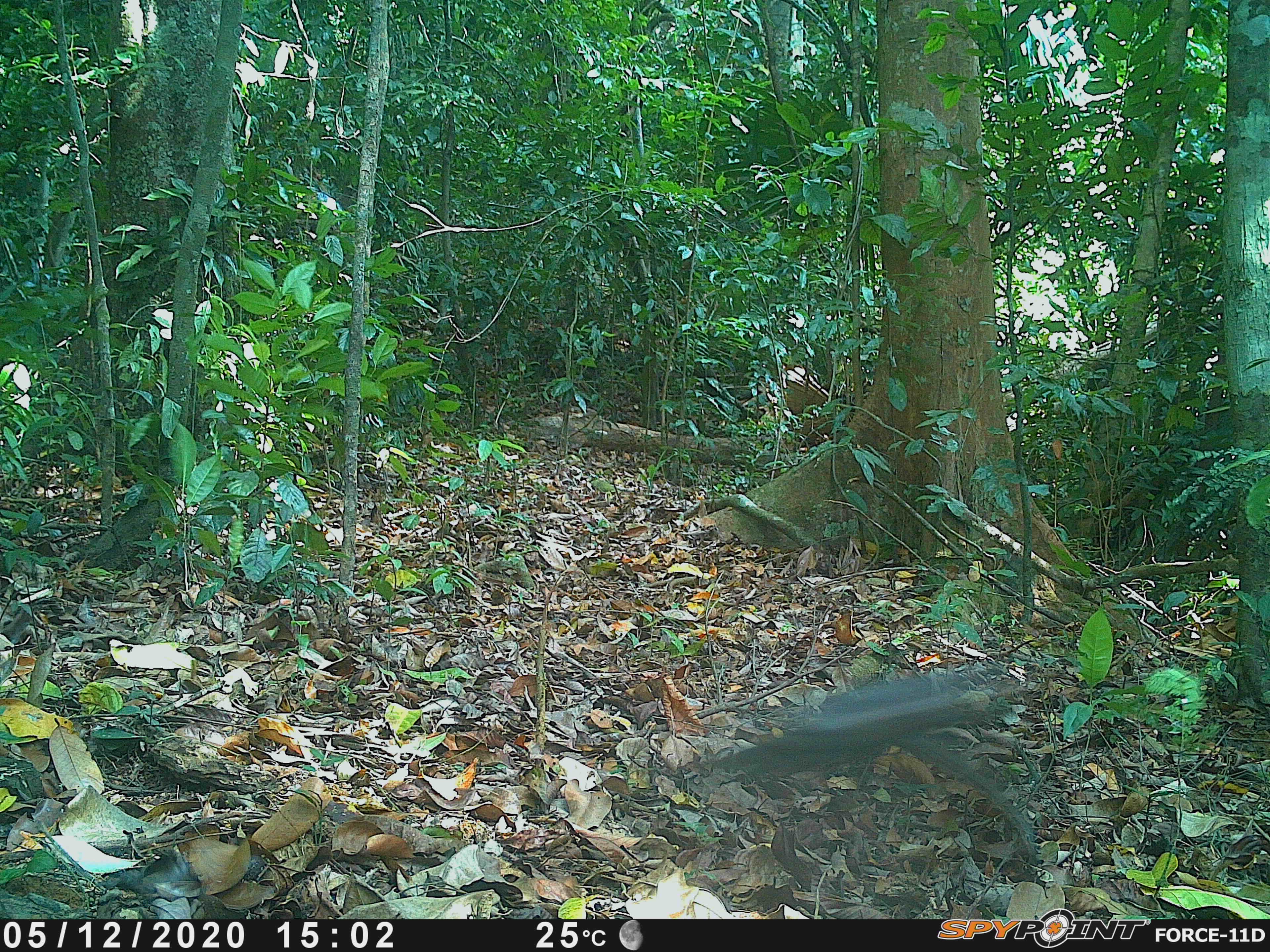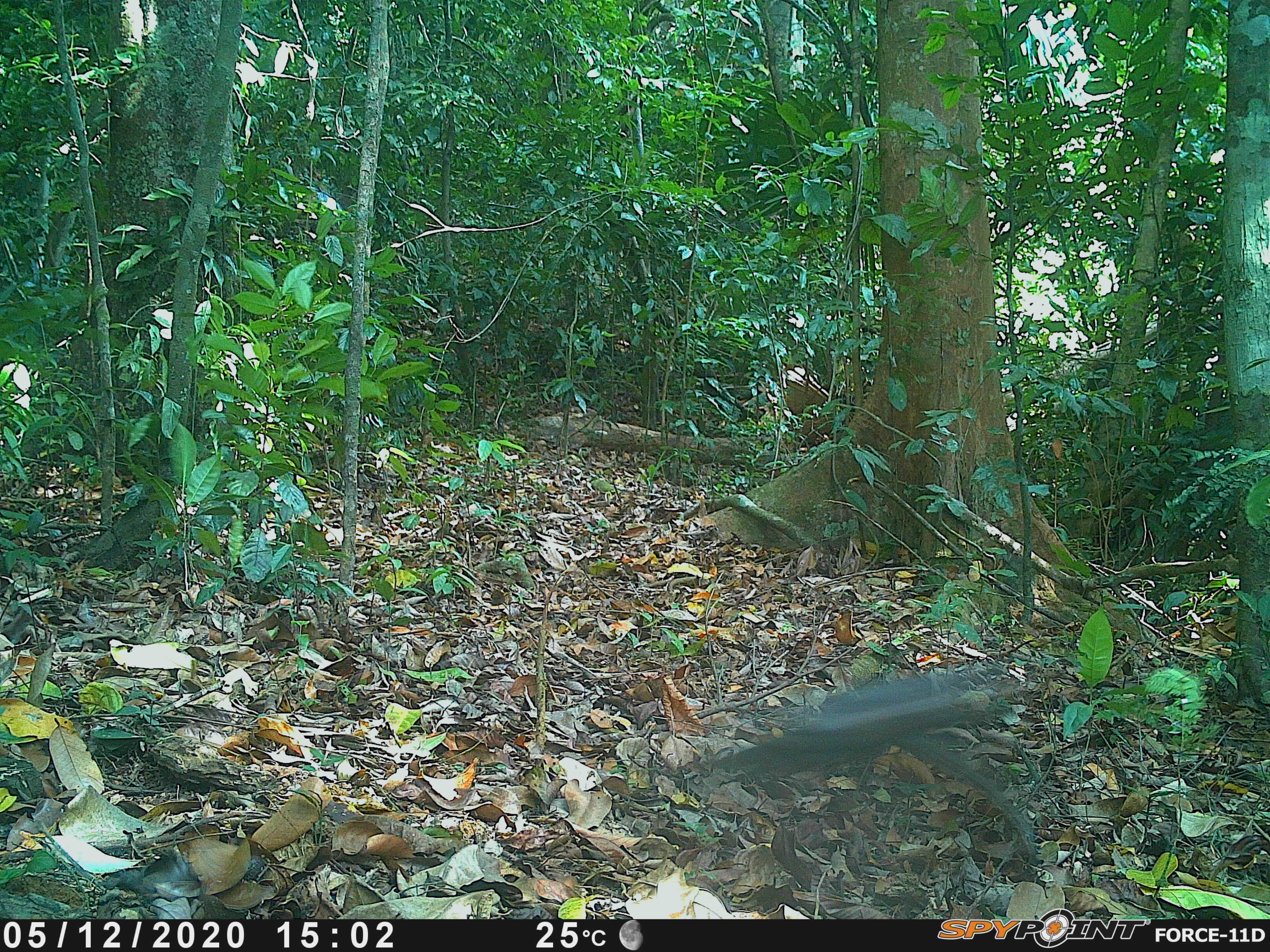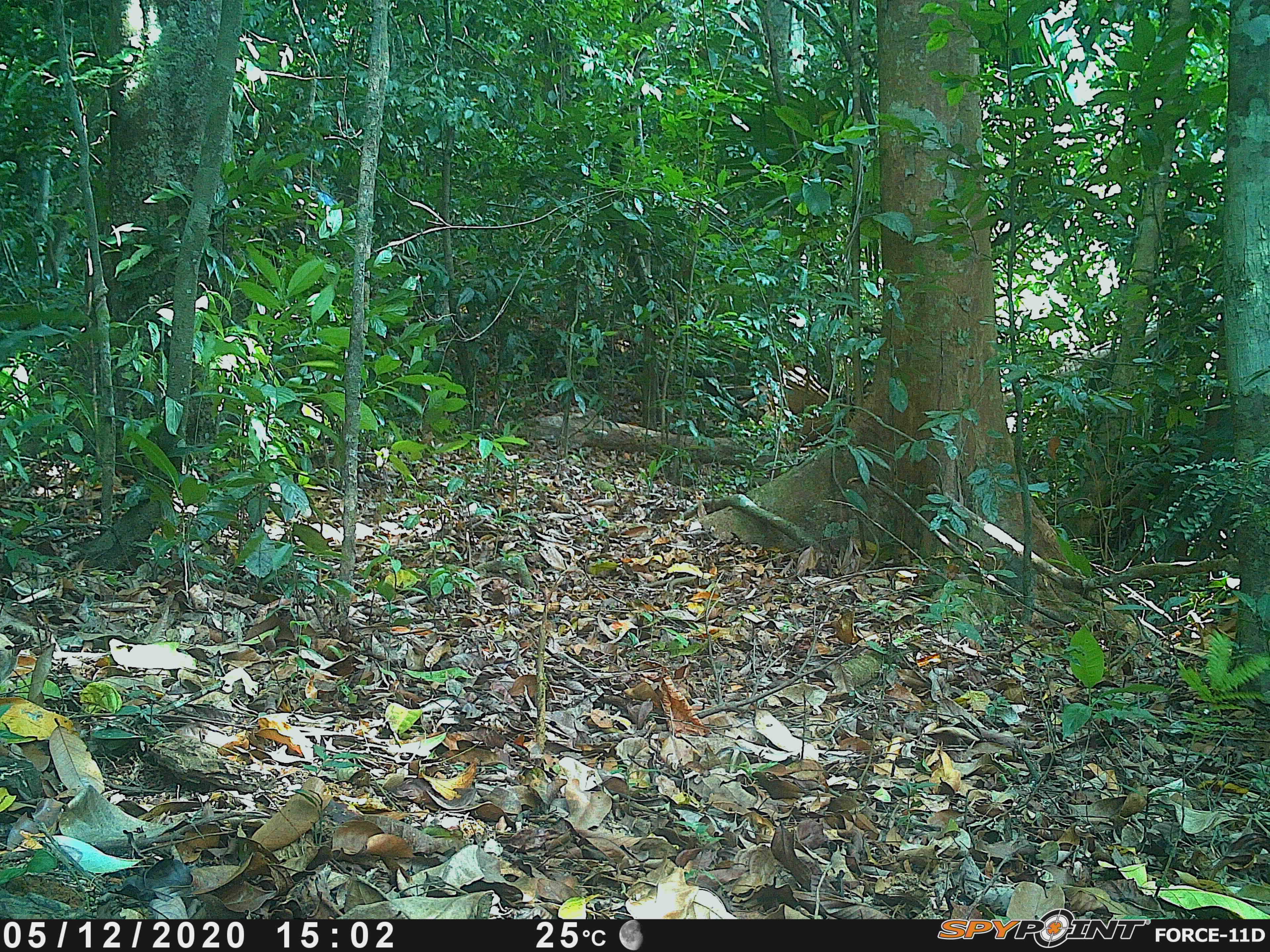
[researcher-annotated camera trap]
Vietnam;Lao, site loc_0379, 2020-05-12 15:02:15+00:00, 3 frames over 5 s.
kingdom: Animalia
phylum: Chordata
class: Mammalia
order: Rodentia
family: Sciuridae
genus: Callosciurus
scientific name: Callosciurus erythraeus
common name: pallas's squirrel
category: pallass squirrel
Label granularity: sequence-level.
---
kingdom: Animalia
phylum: Chordata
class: Mammalia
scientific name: Mammalia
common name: mammal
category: unidentified small mammal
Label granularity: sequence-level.